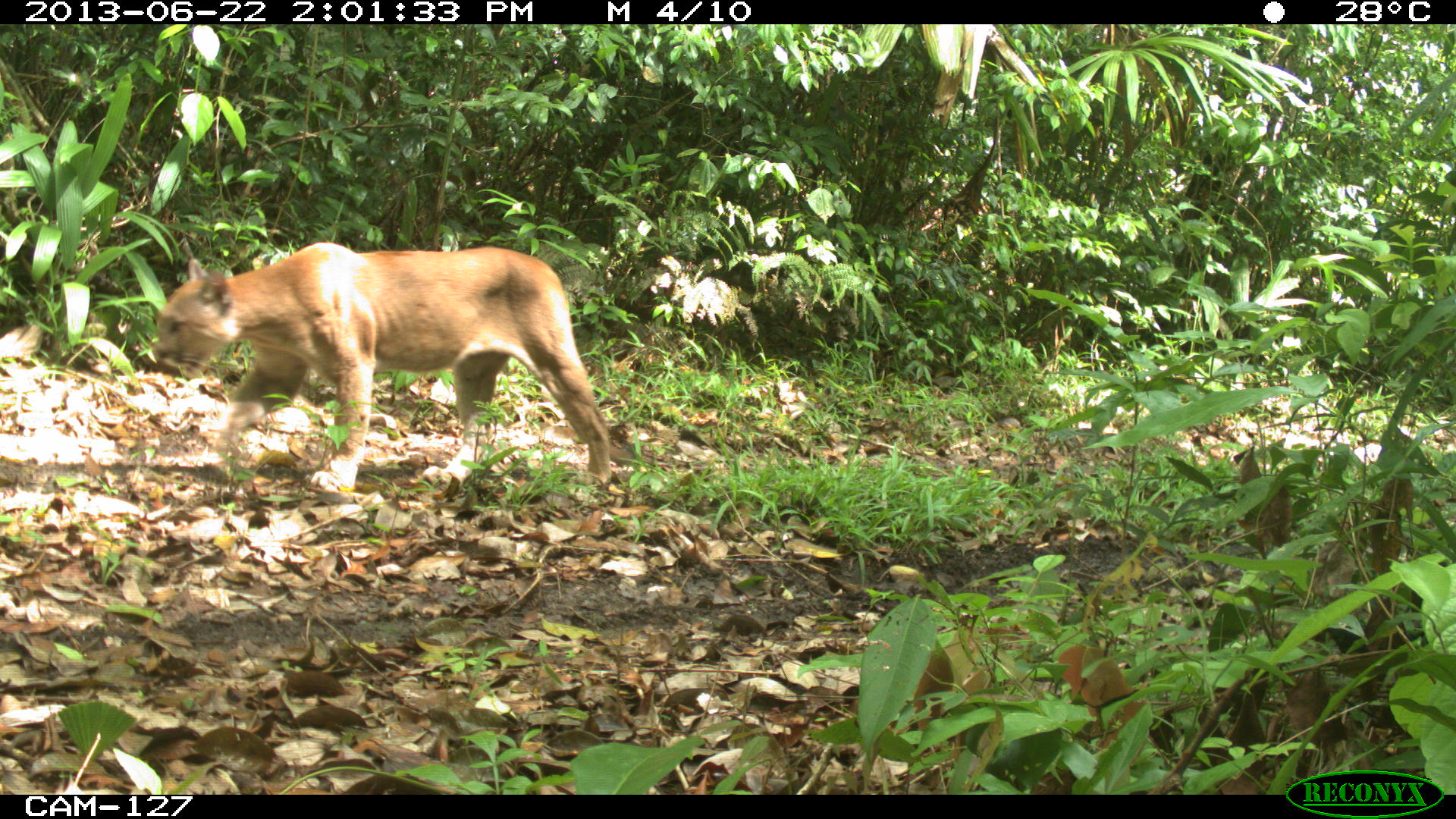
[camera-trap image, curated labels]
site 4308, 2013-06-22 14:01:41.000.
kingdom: Animalia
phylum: Chordata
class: Mammalia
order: Carnivora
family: Felidae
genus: Puma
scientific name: Puma concolor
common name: mountain lion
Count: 1.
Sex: male.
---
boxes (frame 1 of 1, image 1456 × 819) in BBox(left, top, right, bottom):
puma concolor: BBox(148, 241, 611, 493)